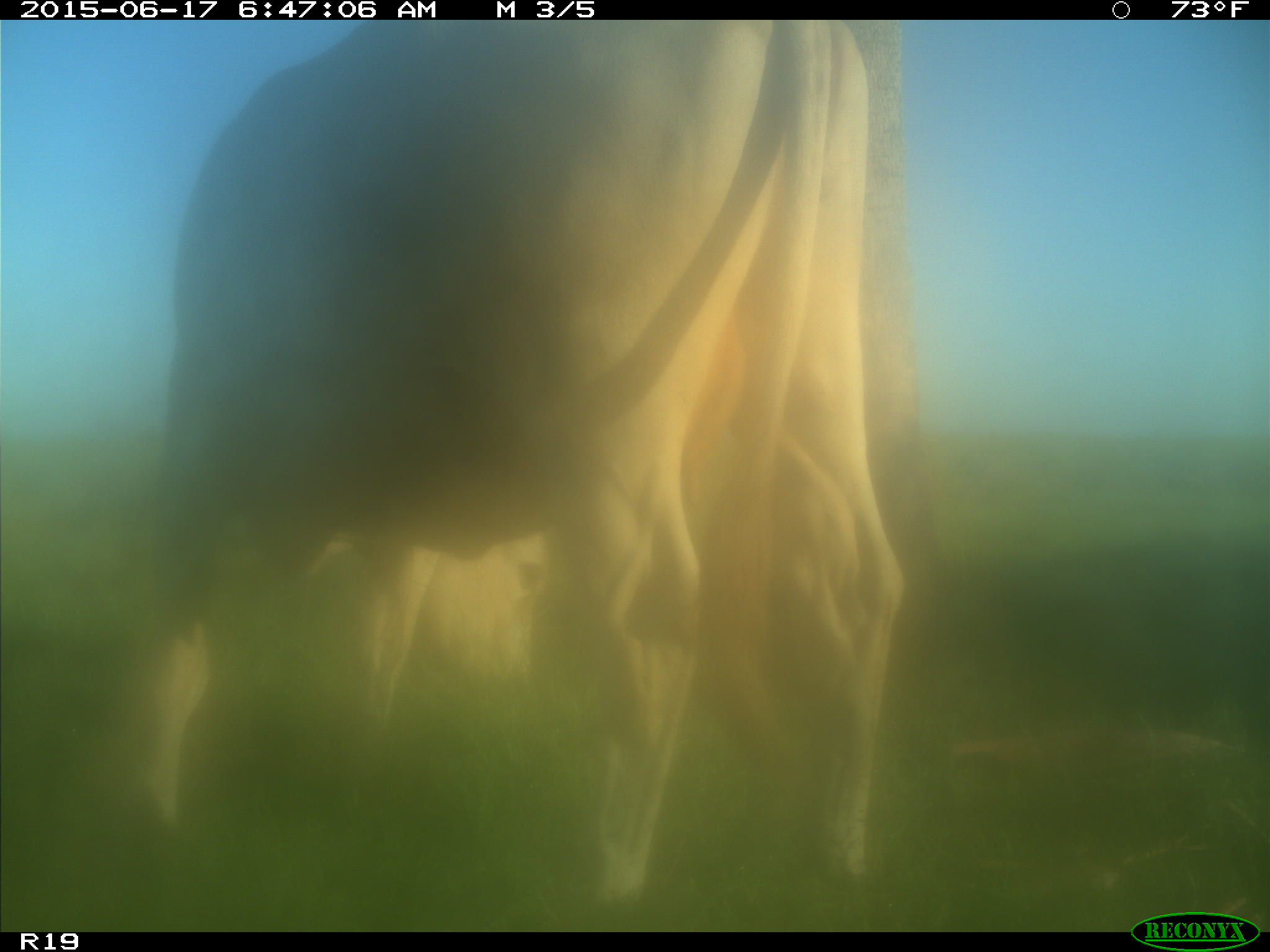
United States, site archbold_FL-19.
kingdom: Animalia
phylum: Chordata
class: Mammalia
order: Artiodactyla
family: Bovidae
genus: Bos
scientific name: Bos taurus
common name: domestic cow